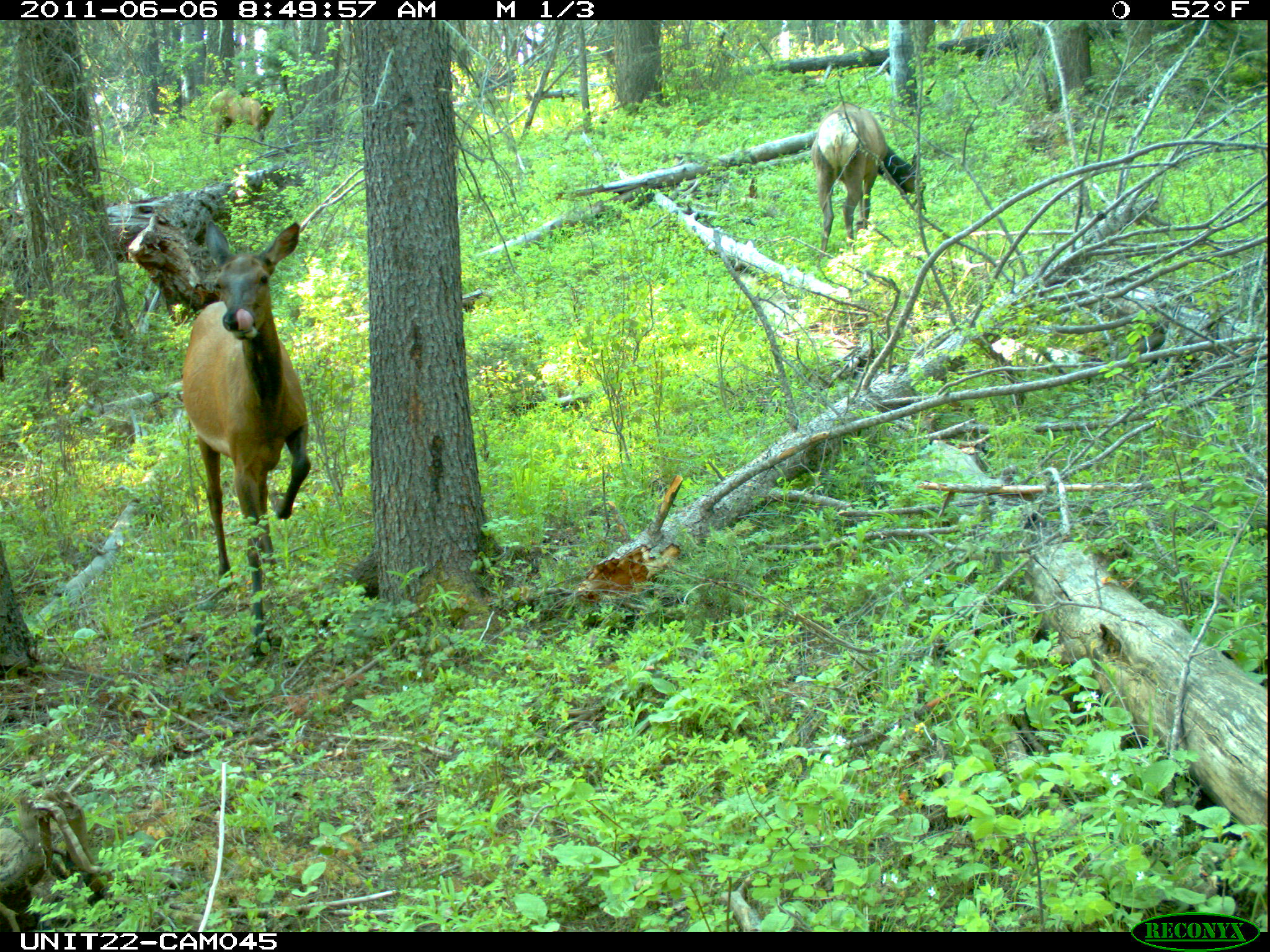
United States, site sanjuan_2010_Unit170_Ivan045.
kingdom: Animalia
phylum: Chordata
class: Mammalia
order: Artiodactyla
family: Cervidae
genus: Cervus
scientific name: Cervus elaphus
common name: red deer